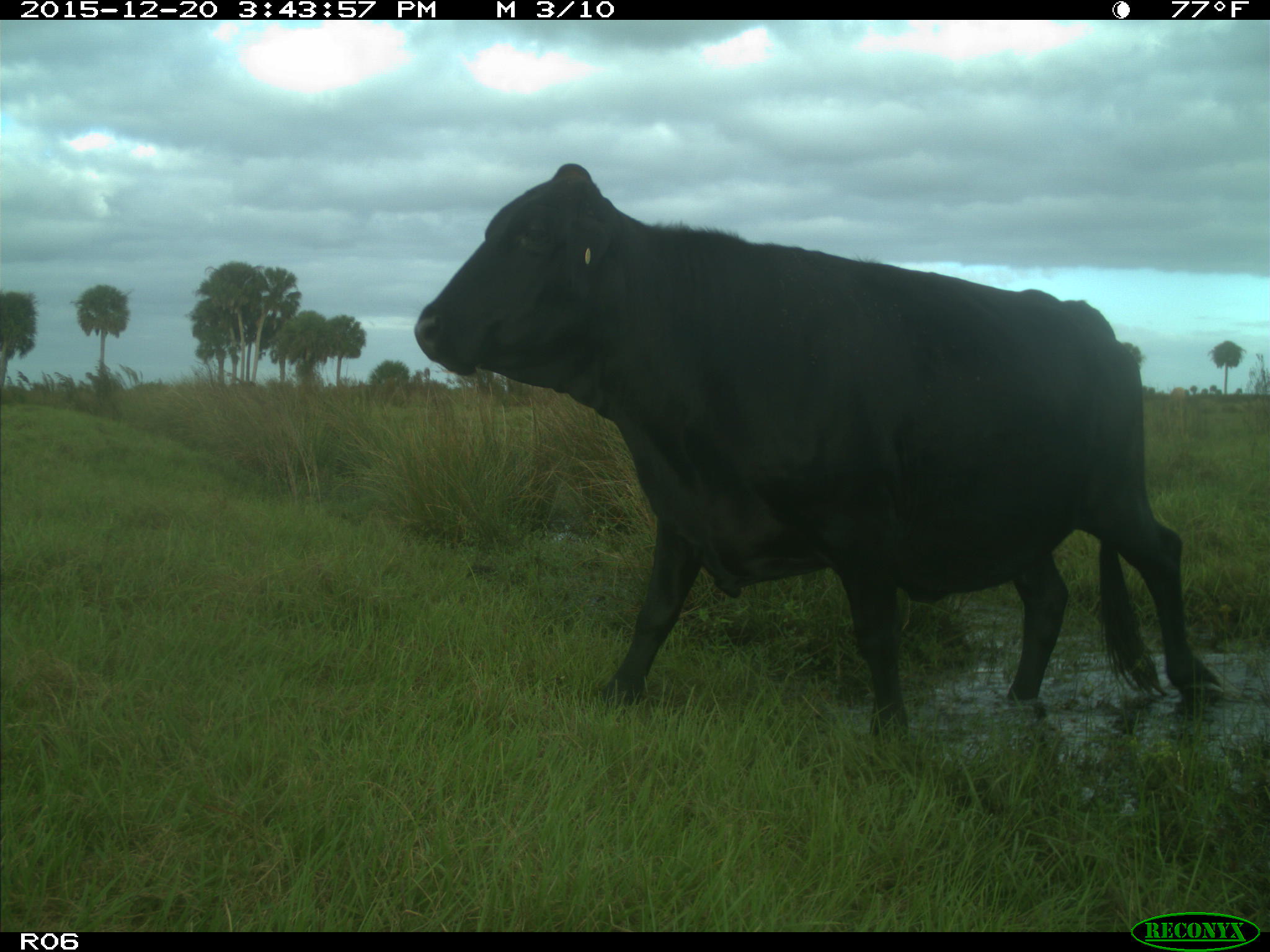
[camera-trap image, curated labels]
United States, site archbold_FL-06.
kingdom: Animalia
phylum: Chordata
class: Mammalia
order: Artiodactyla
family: Bovidae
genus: Bos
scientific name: Bos taurus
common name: domestic cow